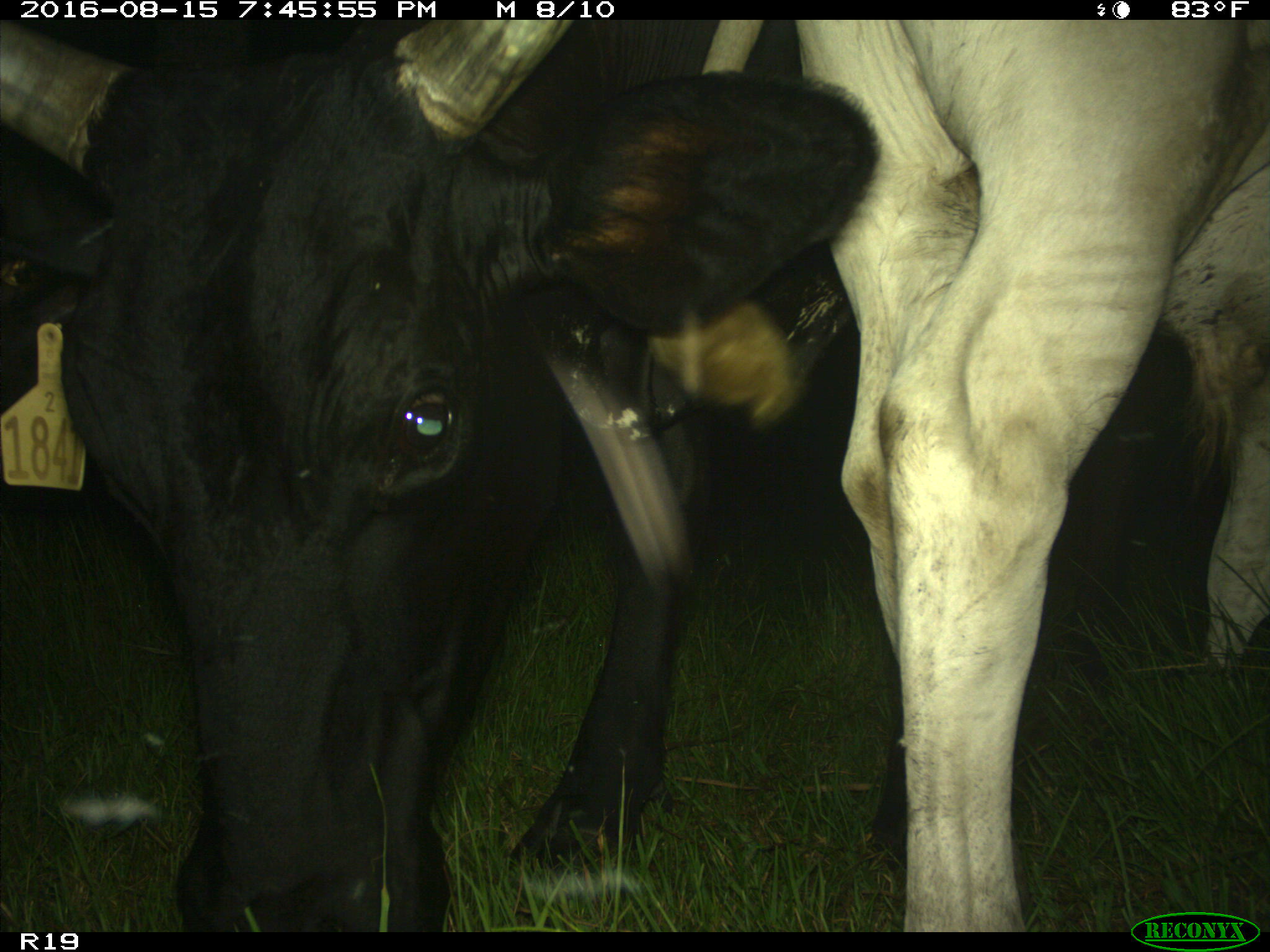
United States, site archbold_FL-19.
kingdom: Animalia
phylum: Chordata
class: Mammalia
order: Artiodactyla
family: Bovidae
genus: Bos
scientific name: Bos taurus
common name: domestic cow